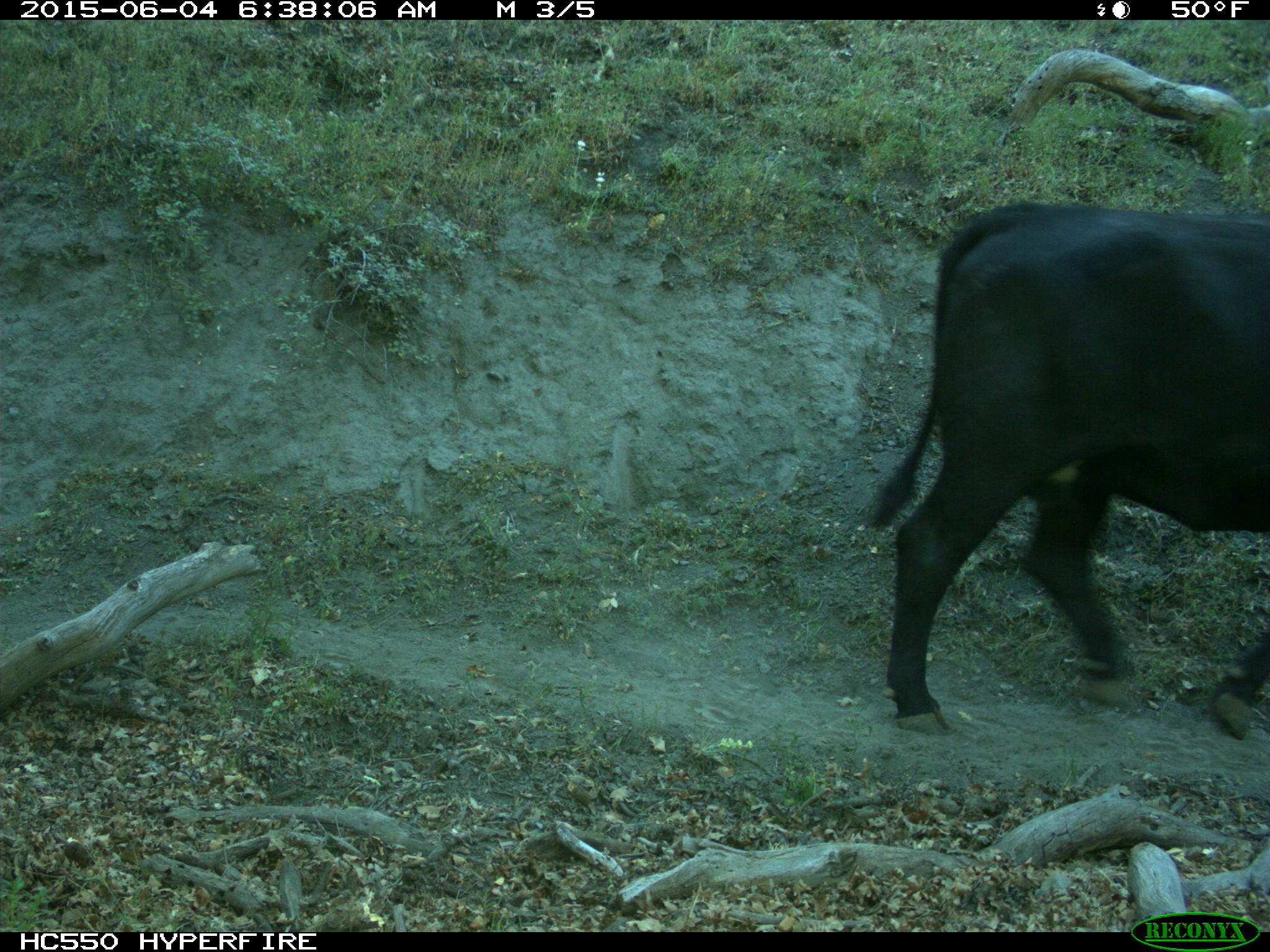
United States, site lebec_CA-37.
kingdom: Animalia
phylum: Chordata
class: Mammalia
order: Artiodactyla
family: Bovidae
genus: Bos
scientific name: Bos taurus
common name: domestic cow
Bos taurus (domestic cow).